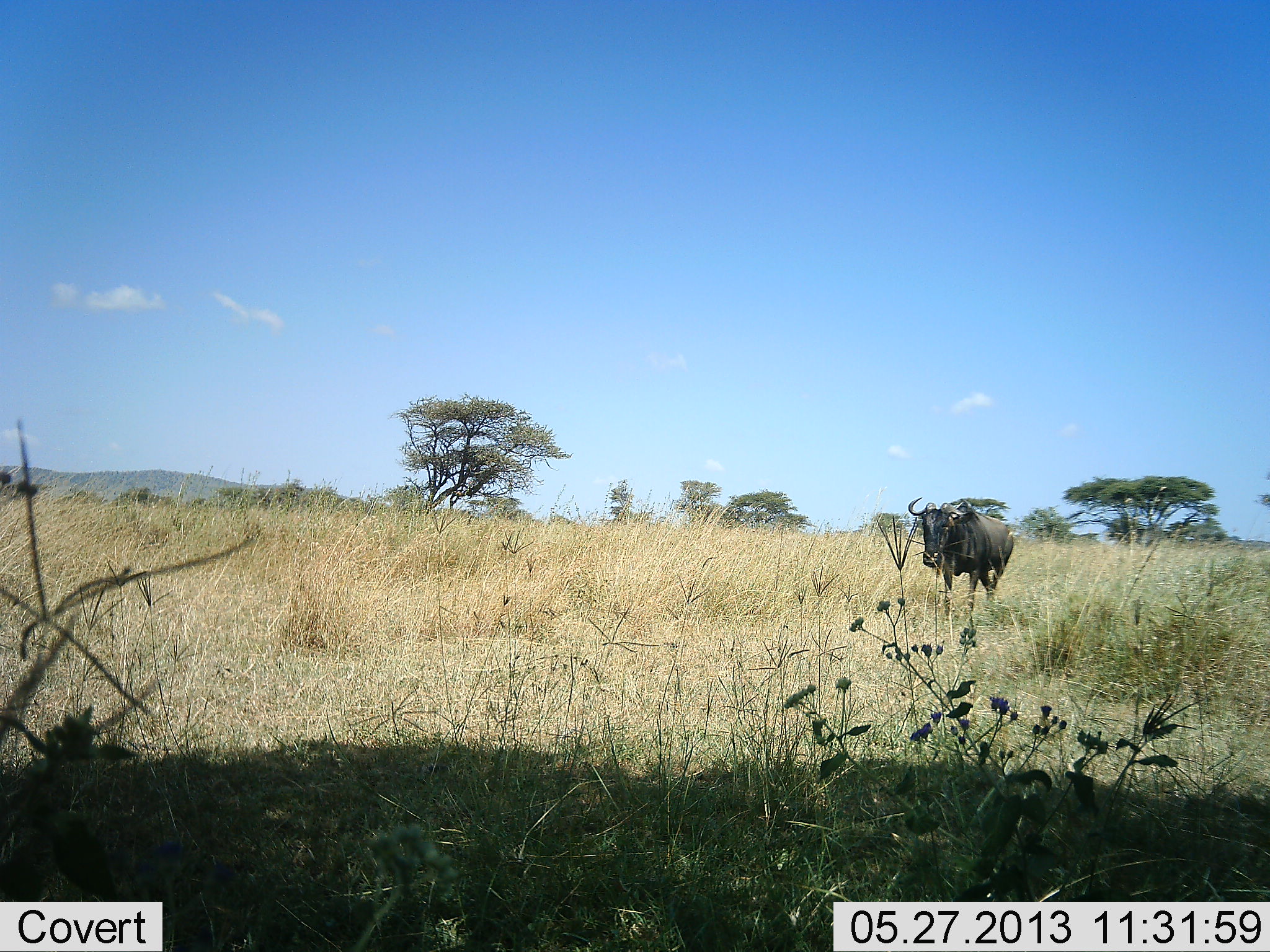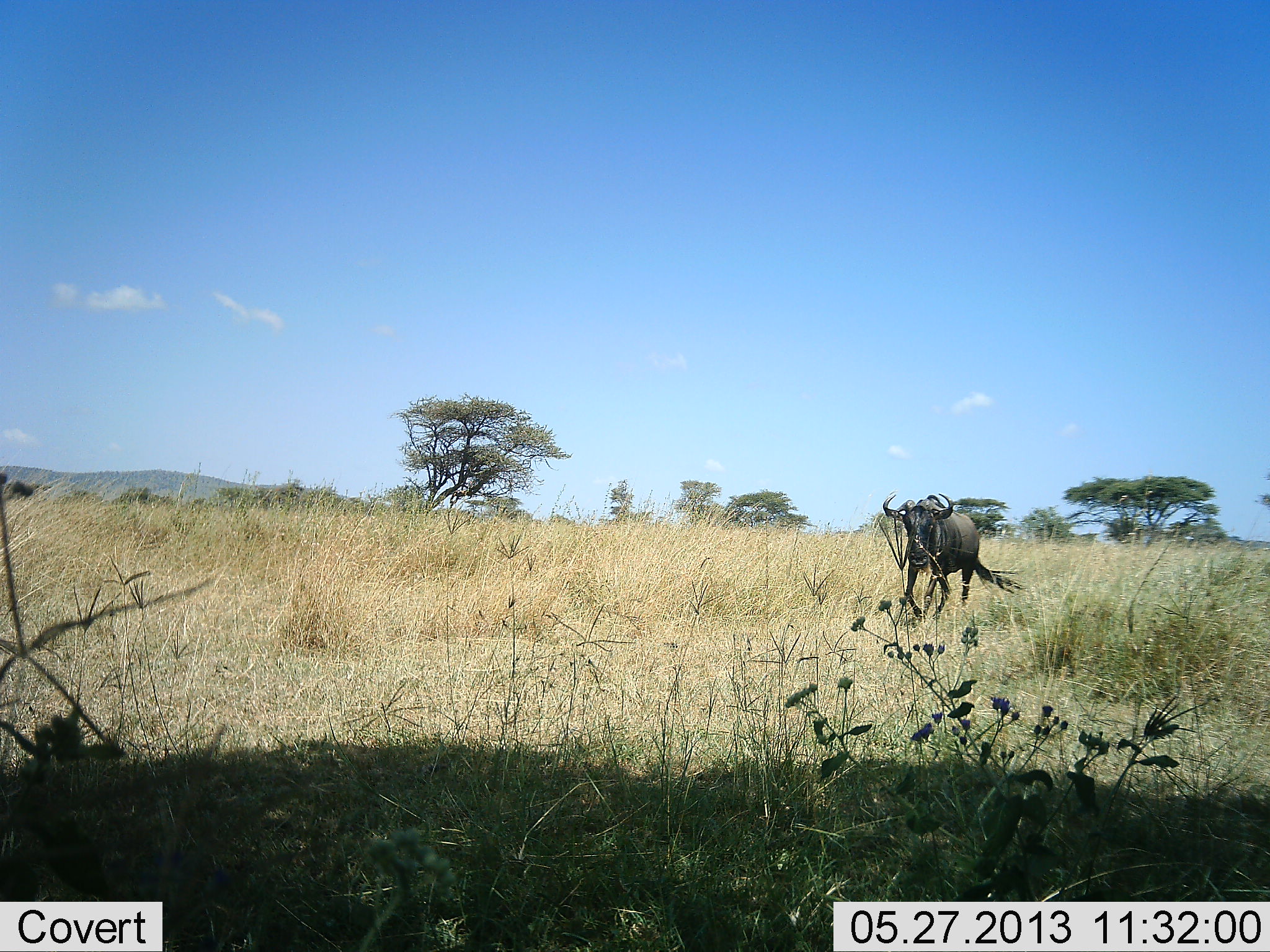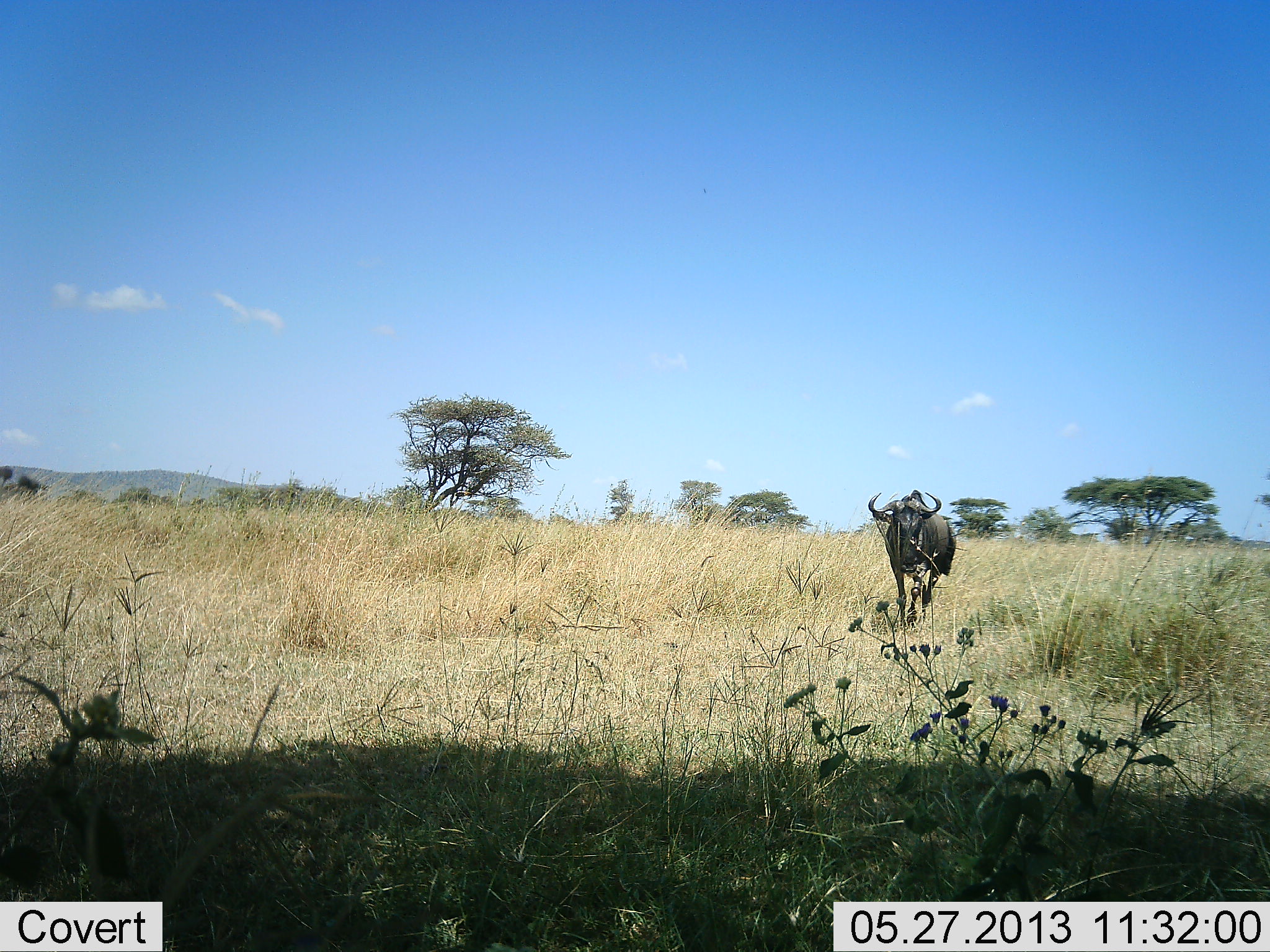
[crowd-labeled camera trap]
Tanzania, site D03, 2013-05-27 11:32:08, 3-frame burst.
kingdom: Animalia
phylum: Chordata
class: Mammalia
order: Artiodactyla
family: Bovidae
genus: Connochaetes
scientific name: Connochaetes taurinus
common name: blue wildebeest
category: wildebeest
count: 1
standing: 3%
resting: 0%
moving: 97%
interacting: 0%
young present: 0%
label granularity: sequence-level